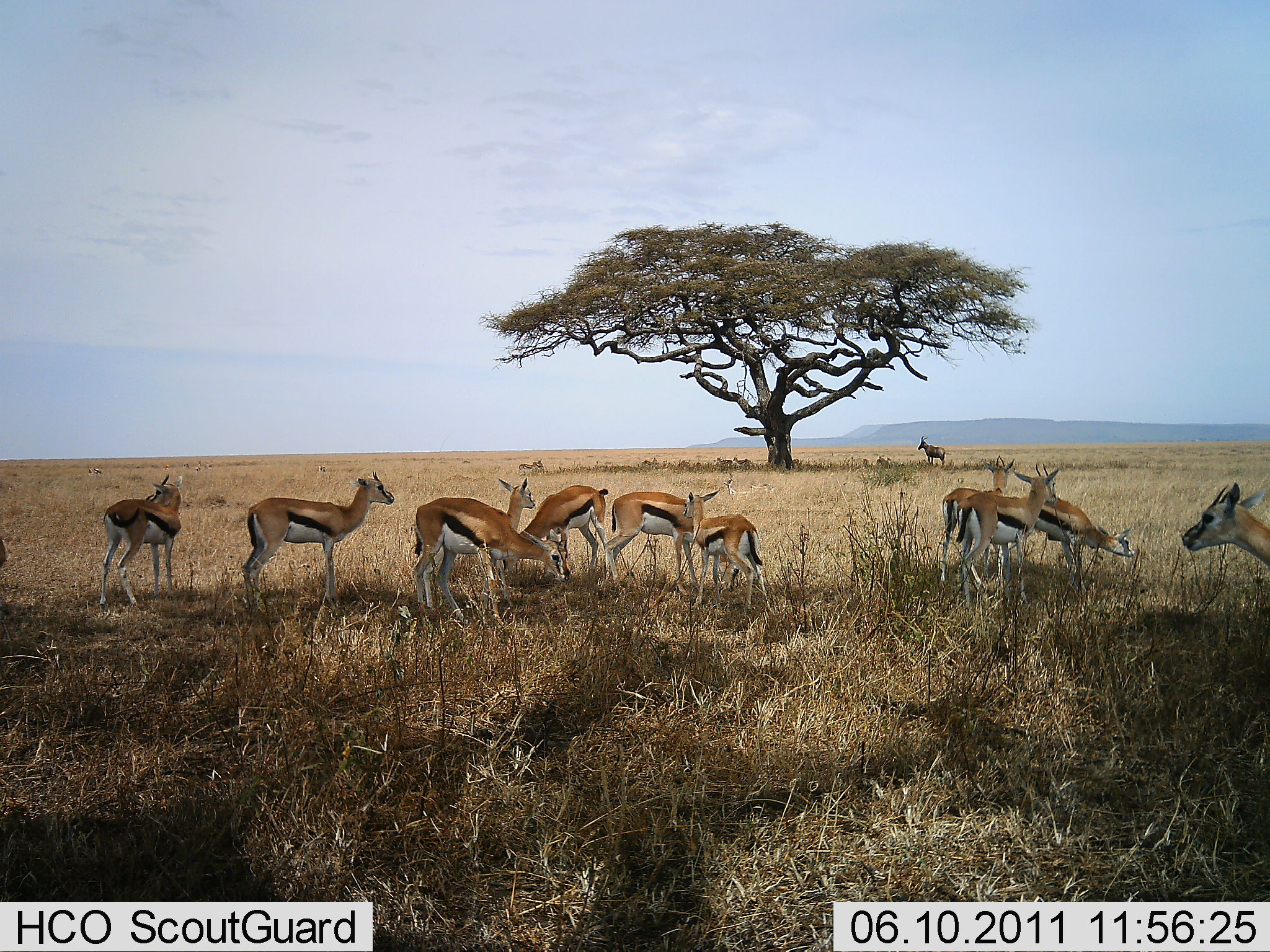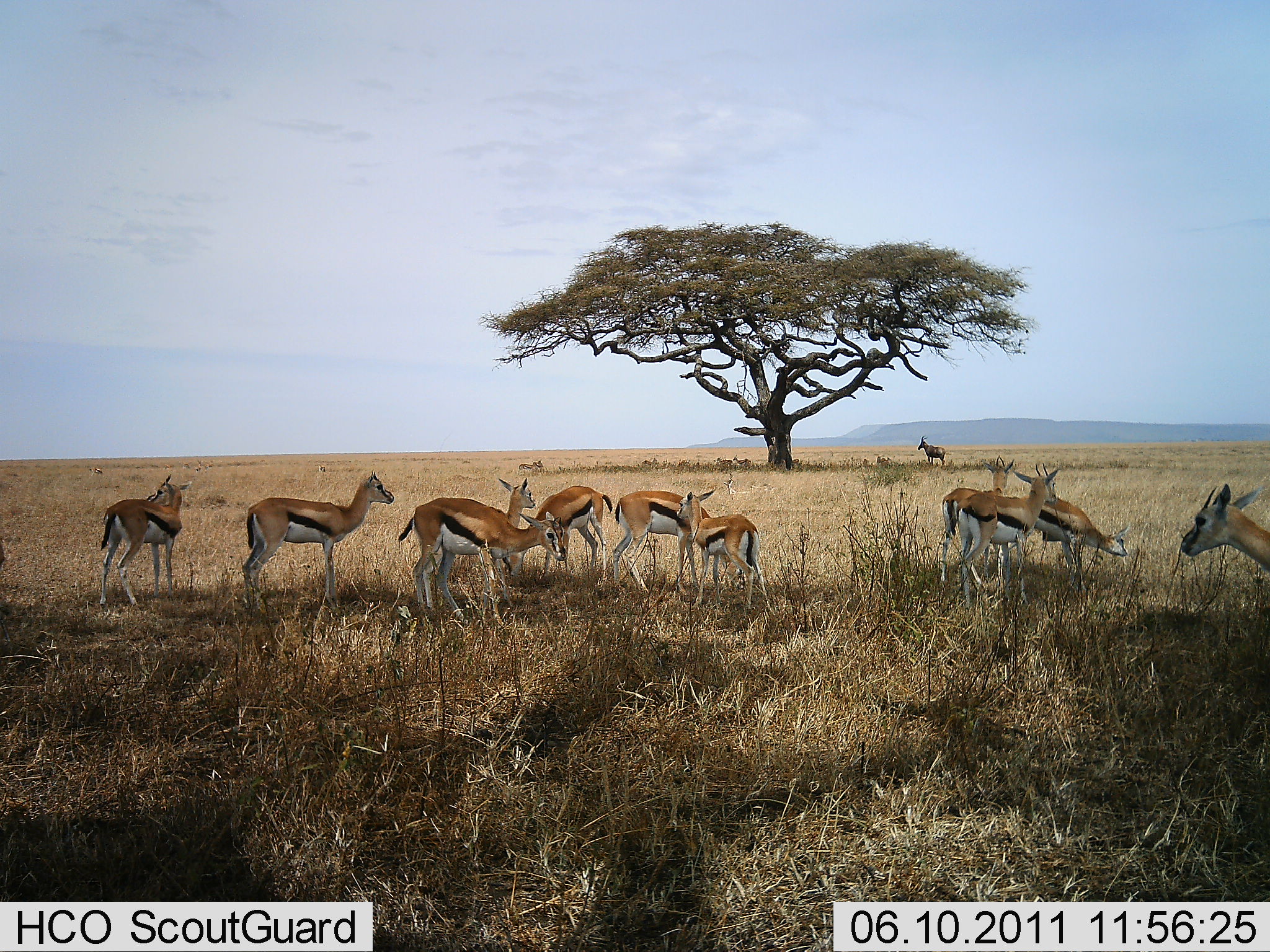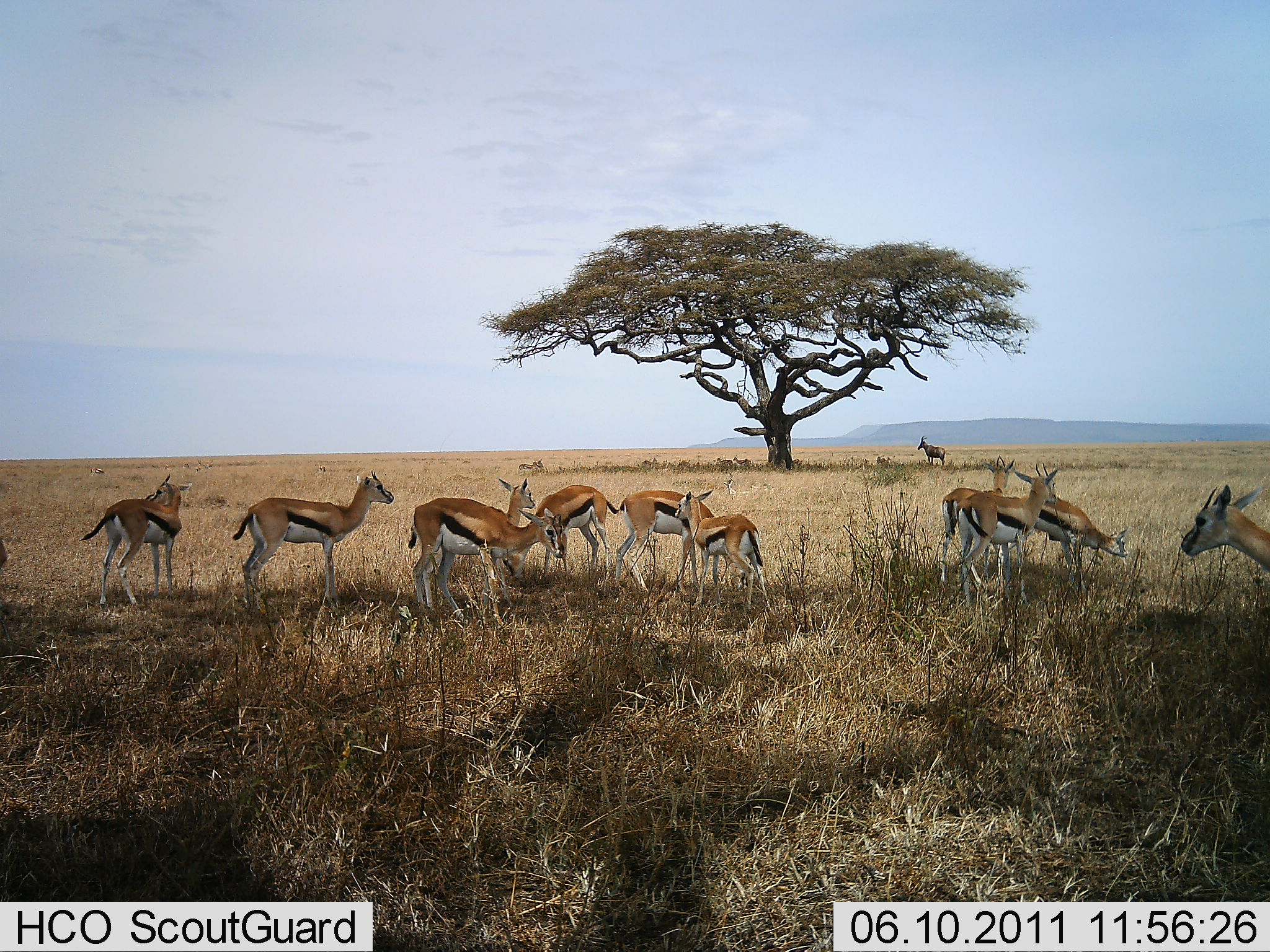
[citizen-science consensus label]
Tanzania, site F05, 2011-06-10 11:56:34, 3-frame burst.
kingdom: Animalia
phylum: Chordata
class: Mammalia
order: Artiodactyla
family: Bovidae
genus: Eudorcas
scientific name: Eudorcas thomsonii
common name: thomson's gazelle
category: gazellethomsons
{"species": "gazellethomsons (thomson's gazelle) (Eudorcas thomsonii)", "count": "11-50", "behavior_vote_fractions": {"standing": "79%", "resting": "16%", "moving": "5%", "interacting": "5%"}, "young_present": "11%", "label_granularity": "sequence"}